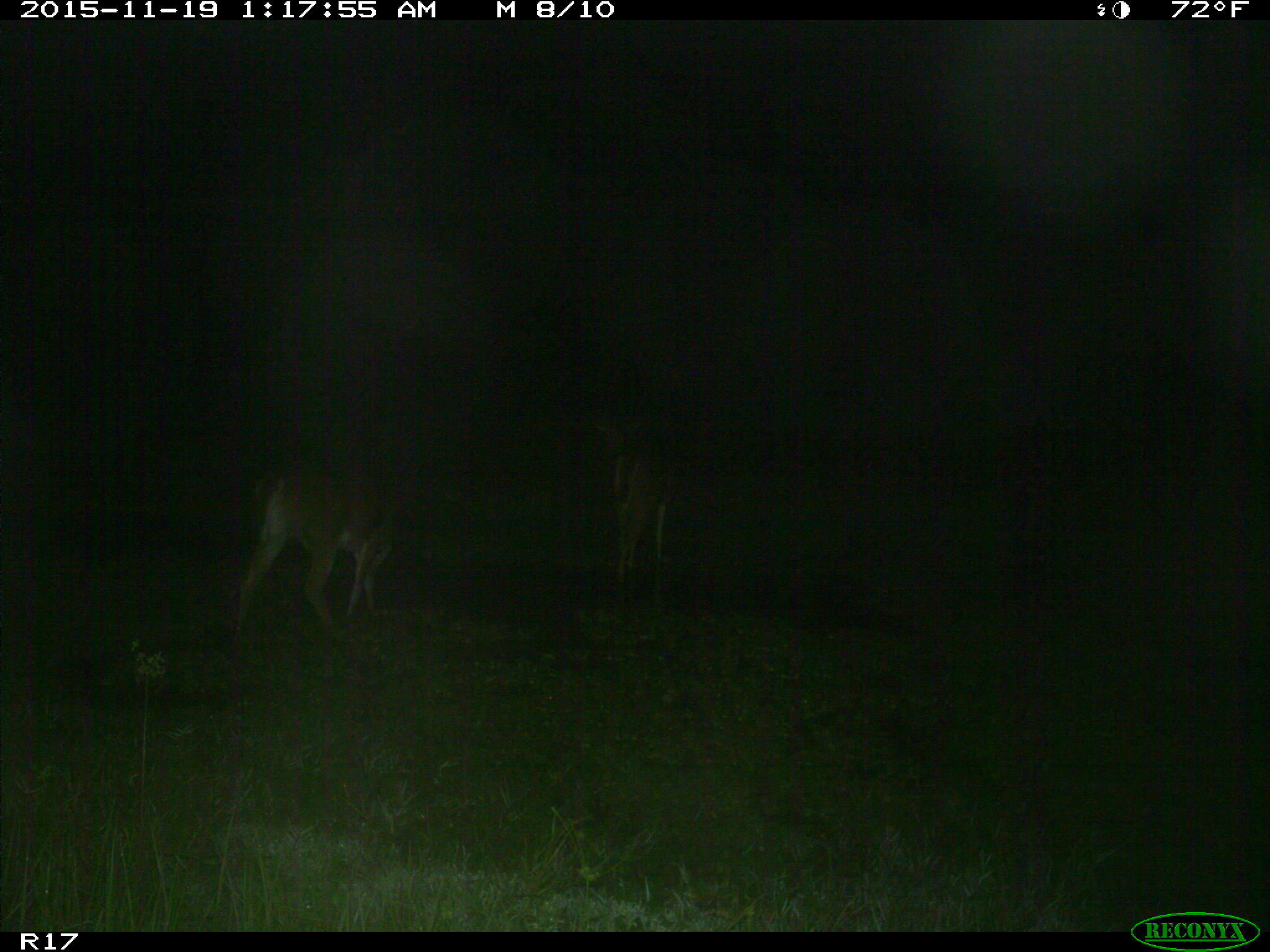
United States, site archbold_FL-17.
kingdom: Animalia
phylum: Chordata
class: Mammalia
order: Artiodactyla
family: Cervidae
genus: Odocoileus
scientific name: Odocoileus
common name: deer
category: unidentified deer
Unidentified deer (deer) (Odocoileus).